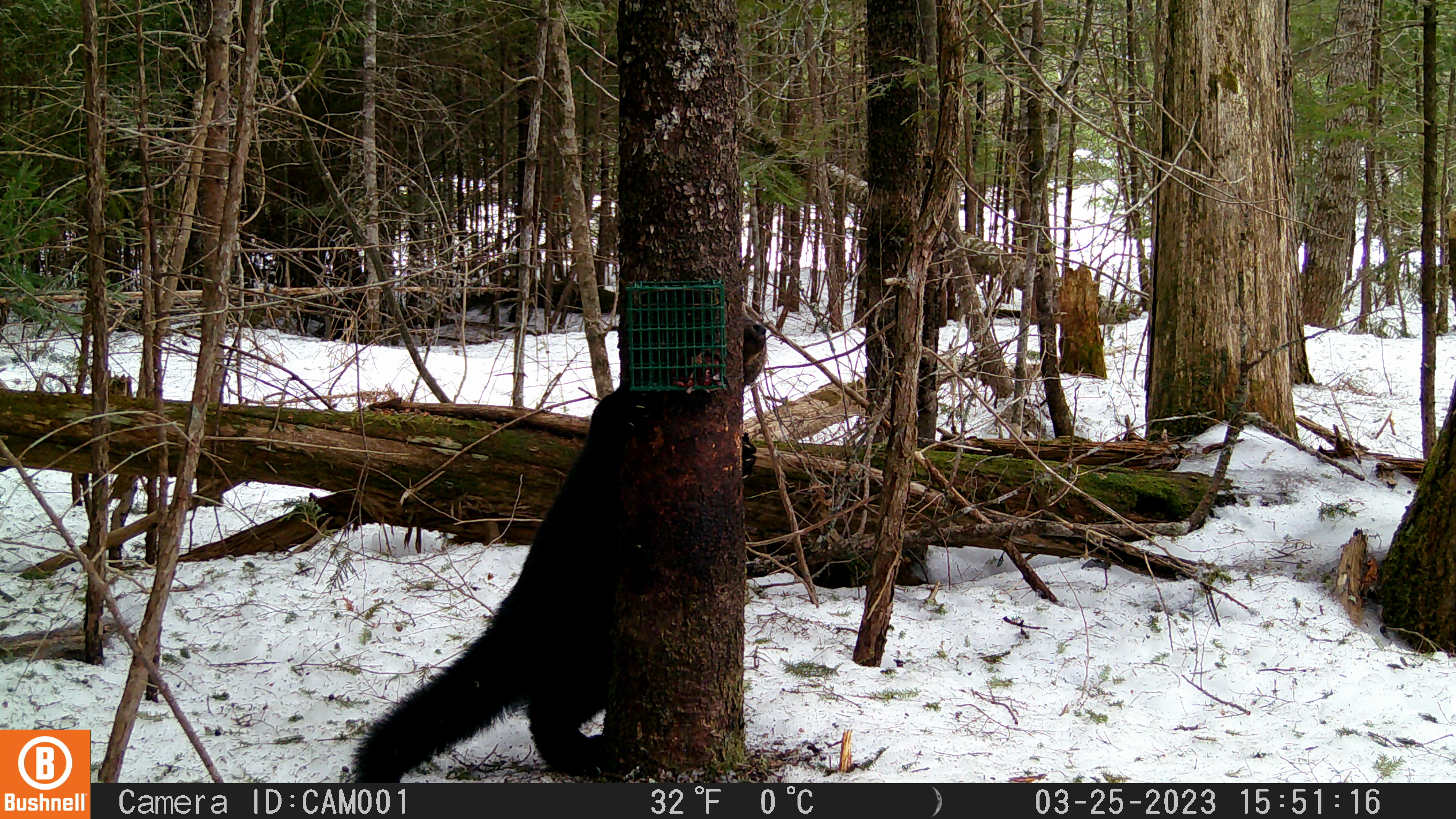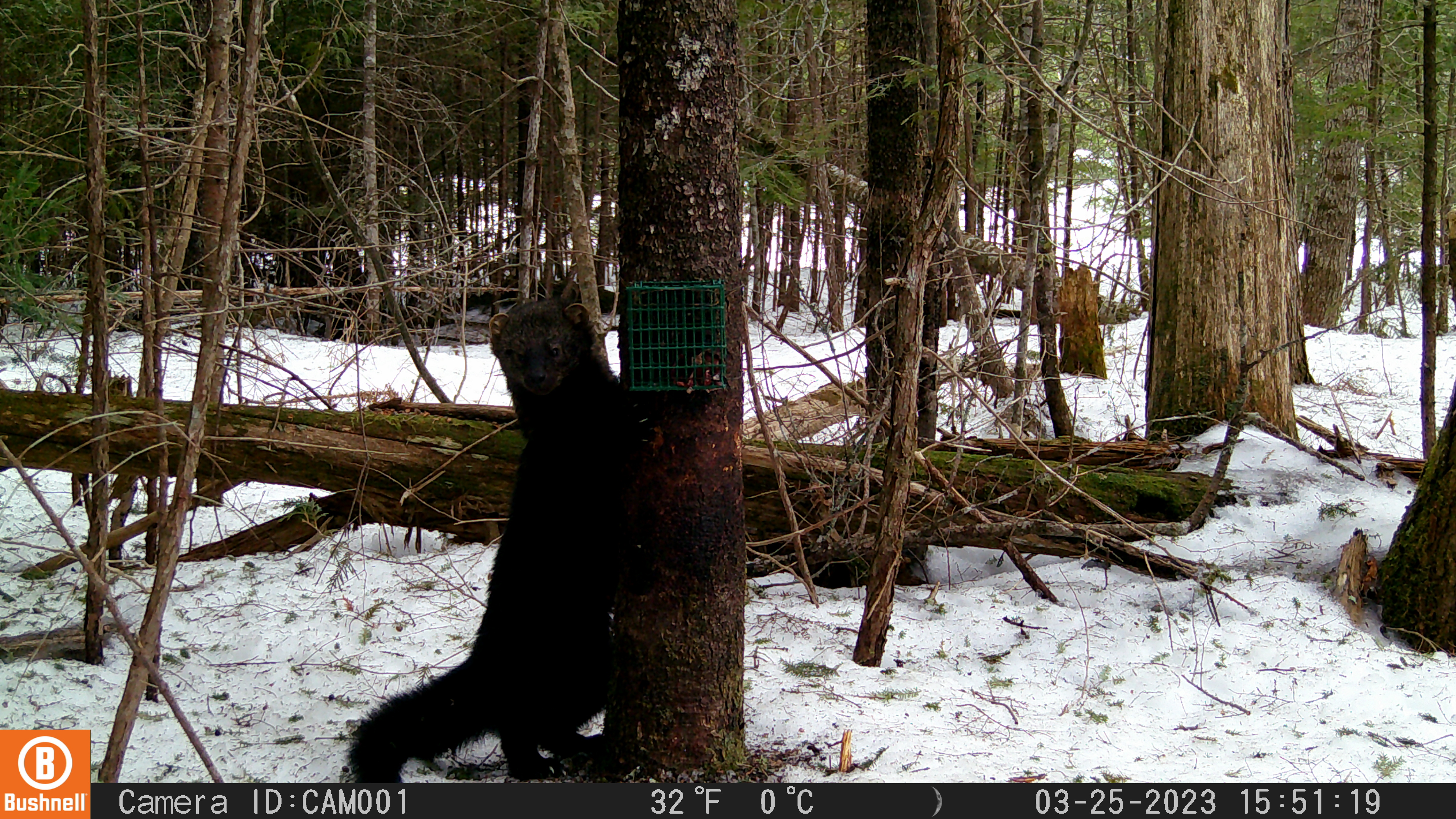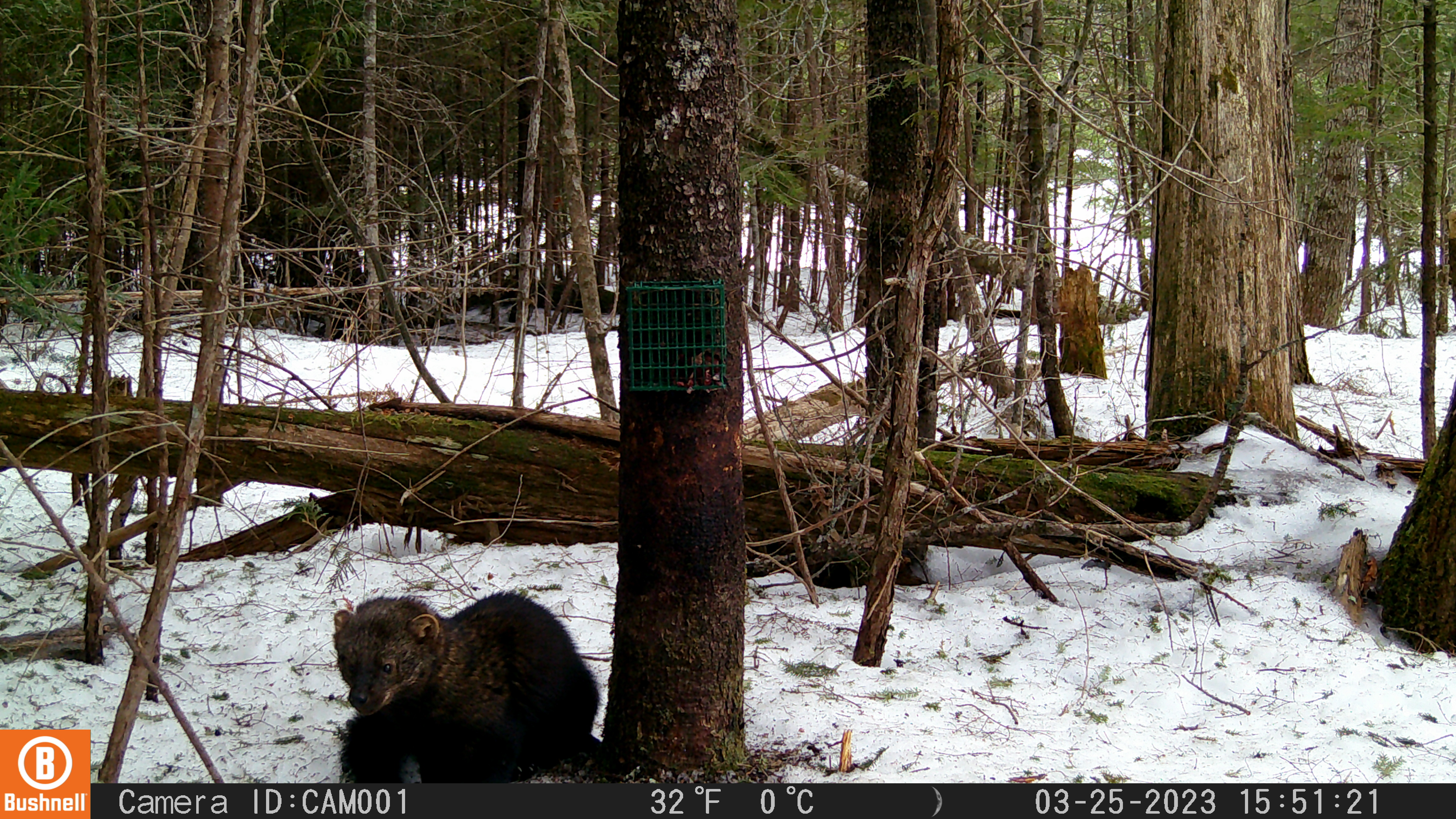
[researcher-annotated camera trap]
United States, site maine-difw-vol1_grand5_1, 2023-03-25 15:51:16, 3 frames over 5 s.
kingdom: Animalia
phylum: Chordata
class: Mammalia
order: Carnivora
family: Mustelidae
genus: Pekania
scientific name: Pekania pennanti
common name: fisher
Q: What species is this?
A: Fisher (Pekania pennanti).